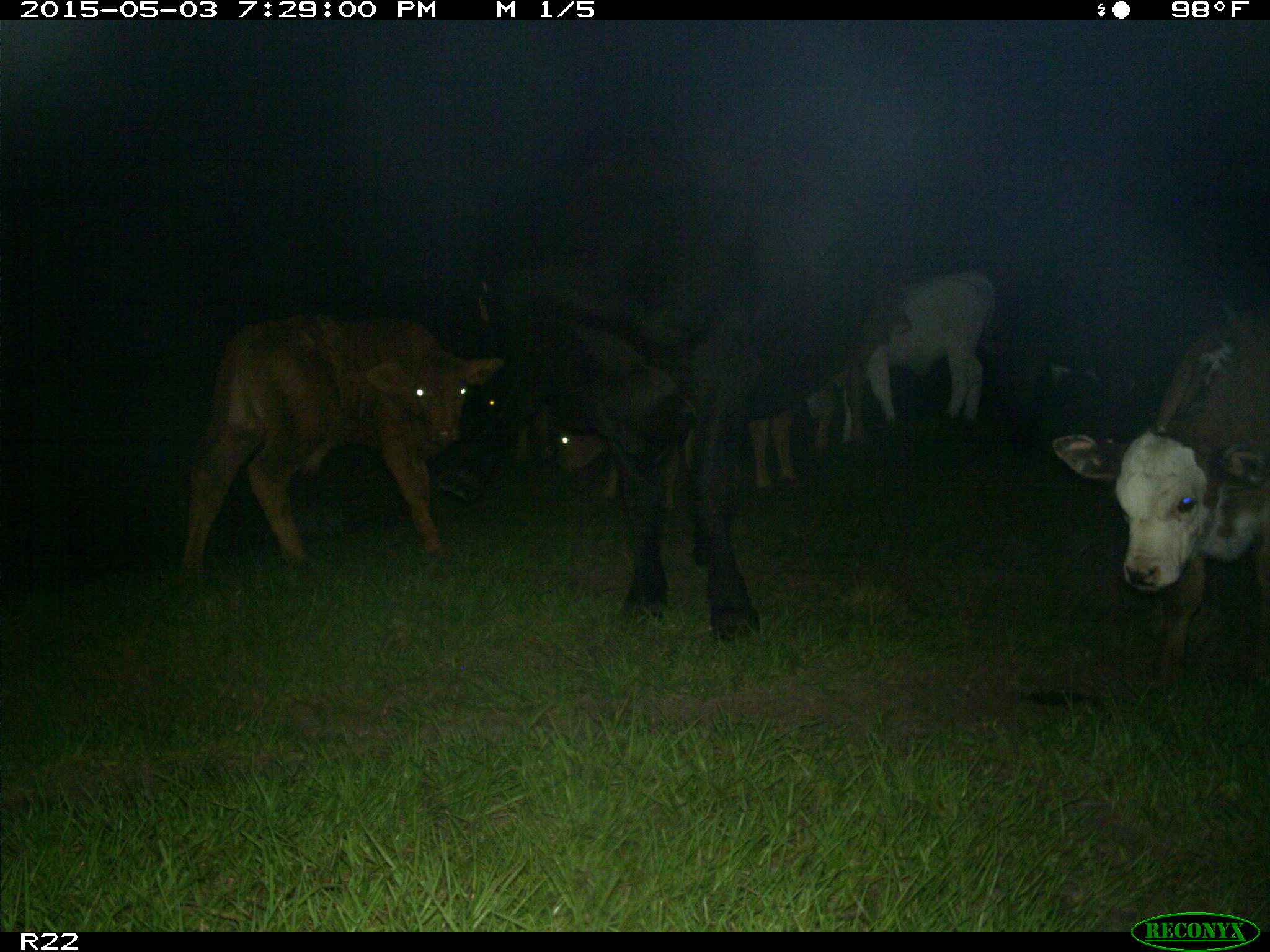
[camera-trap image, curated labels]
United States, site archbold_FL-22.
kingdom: Animalia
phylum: Chordata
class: Mammalia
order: Artiodactyla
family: Bovidae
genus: Bos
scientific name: Bos taurus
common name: domestic cow